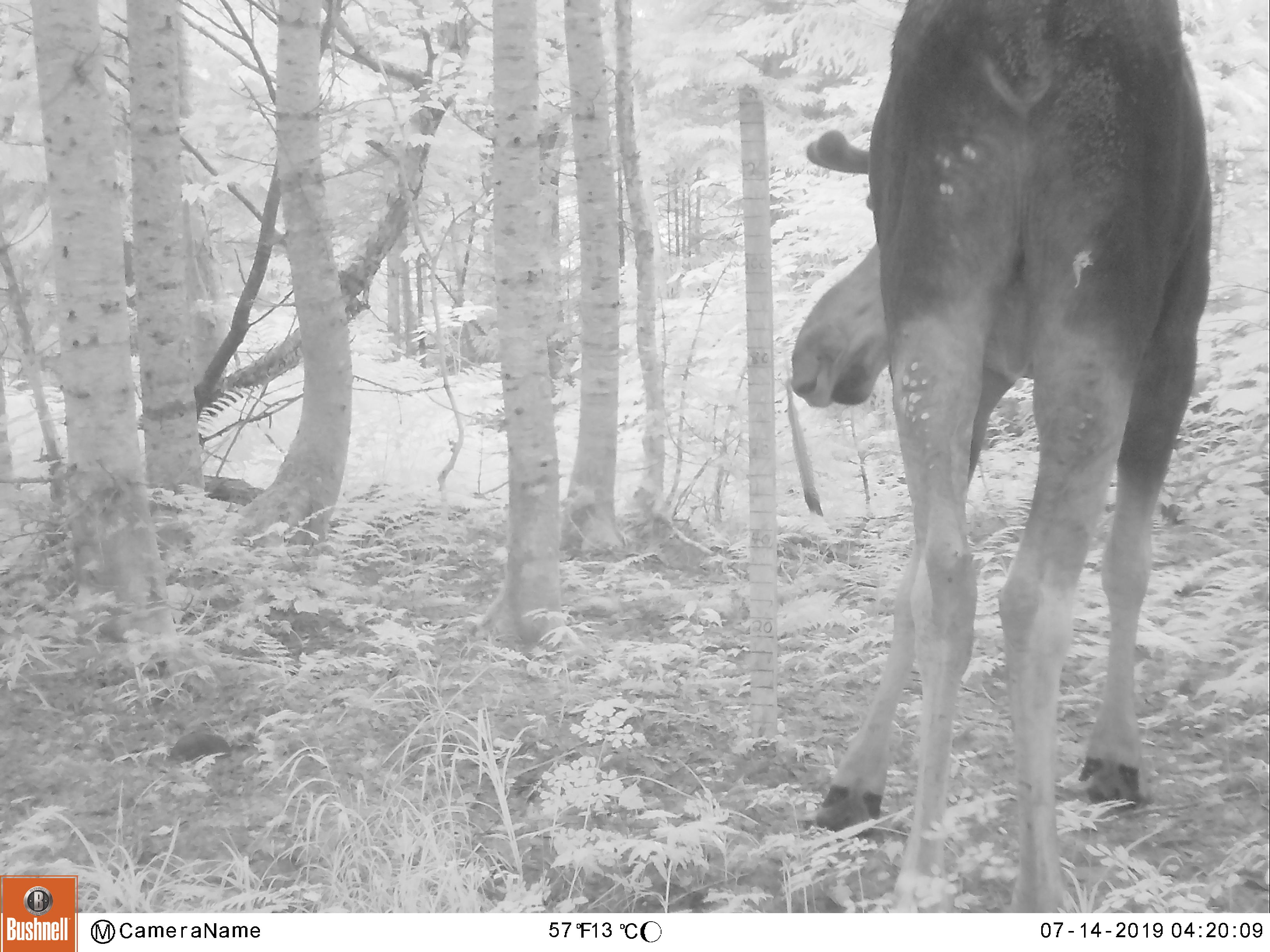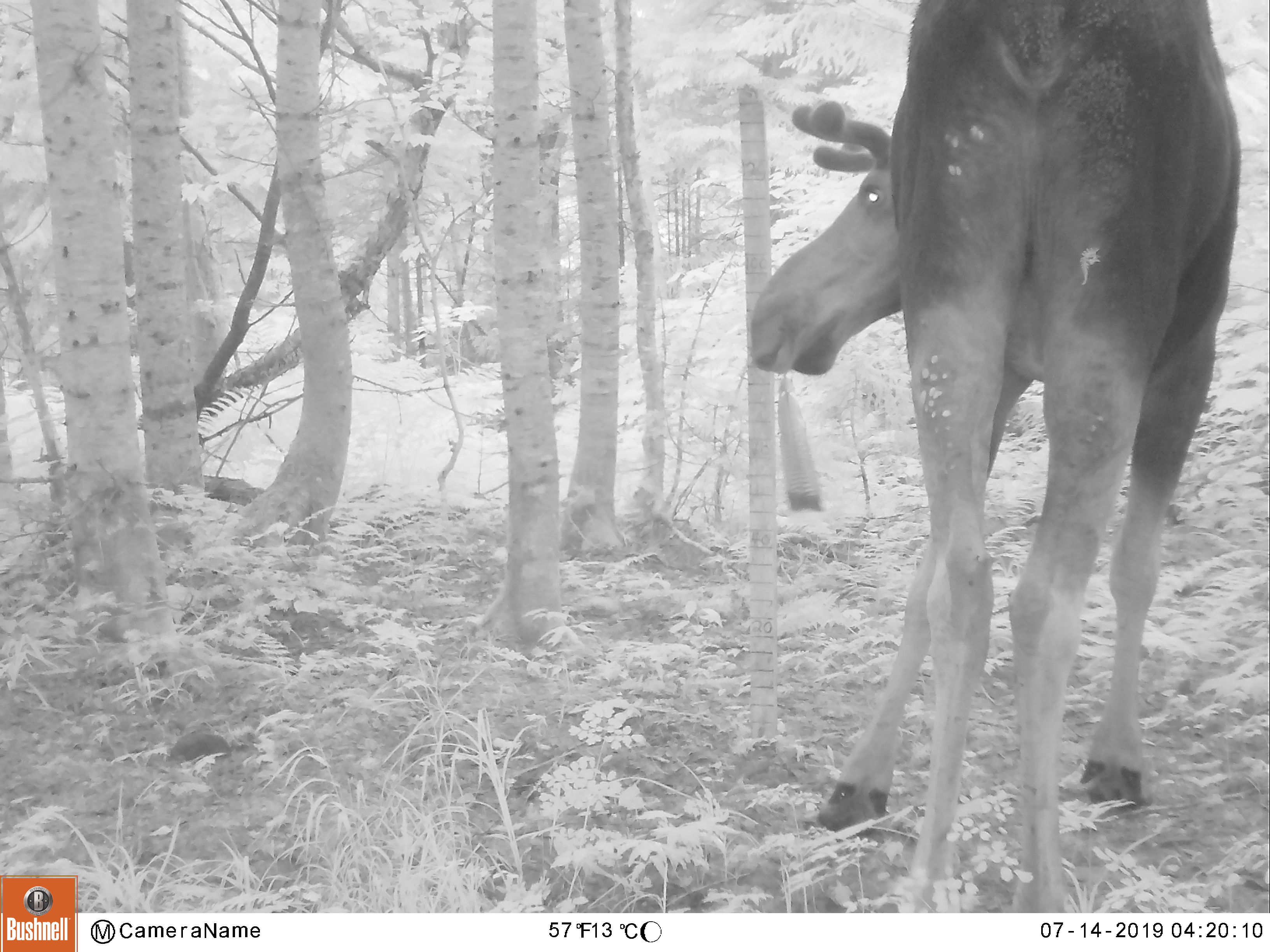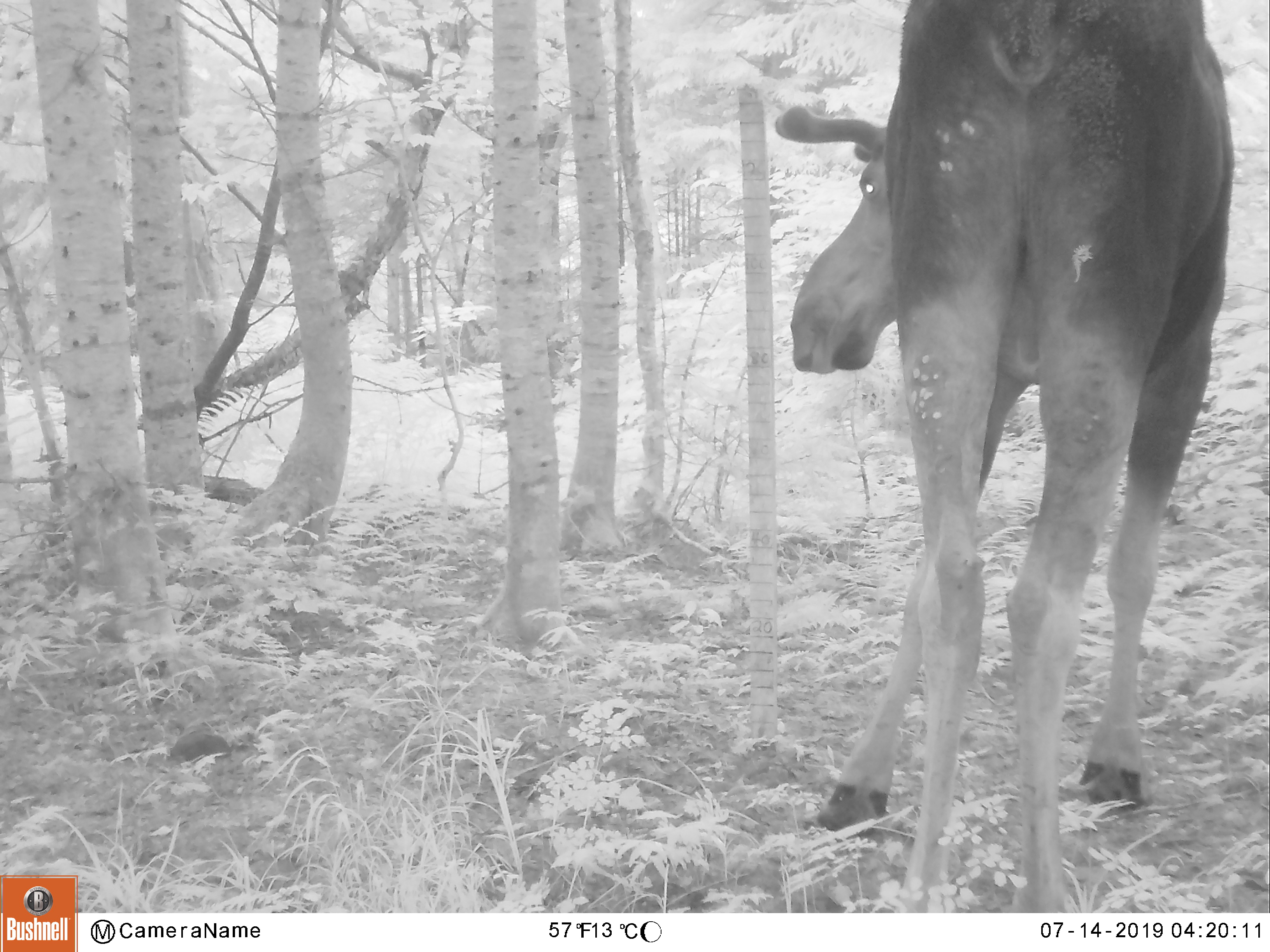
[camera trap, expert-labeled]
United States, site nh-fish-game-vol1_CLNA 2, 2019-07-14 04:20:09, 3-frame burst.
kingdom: Animalia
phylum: Chordata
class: Mammalia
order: Artiodactyla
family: Cervidae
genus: Alces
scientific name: Alces alces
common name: moose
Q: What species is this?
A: Moose (Alces alces).